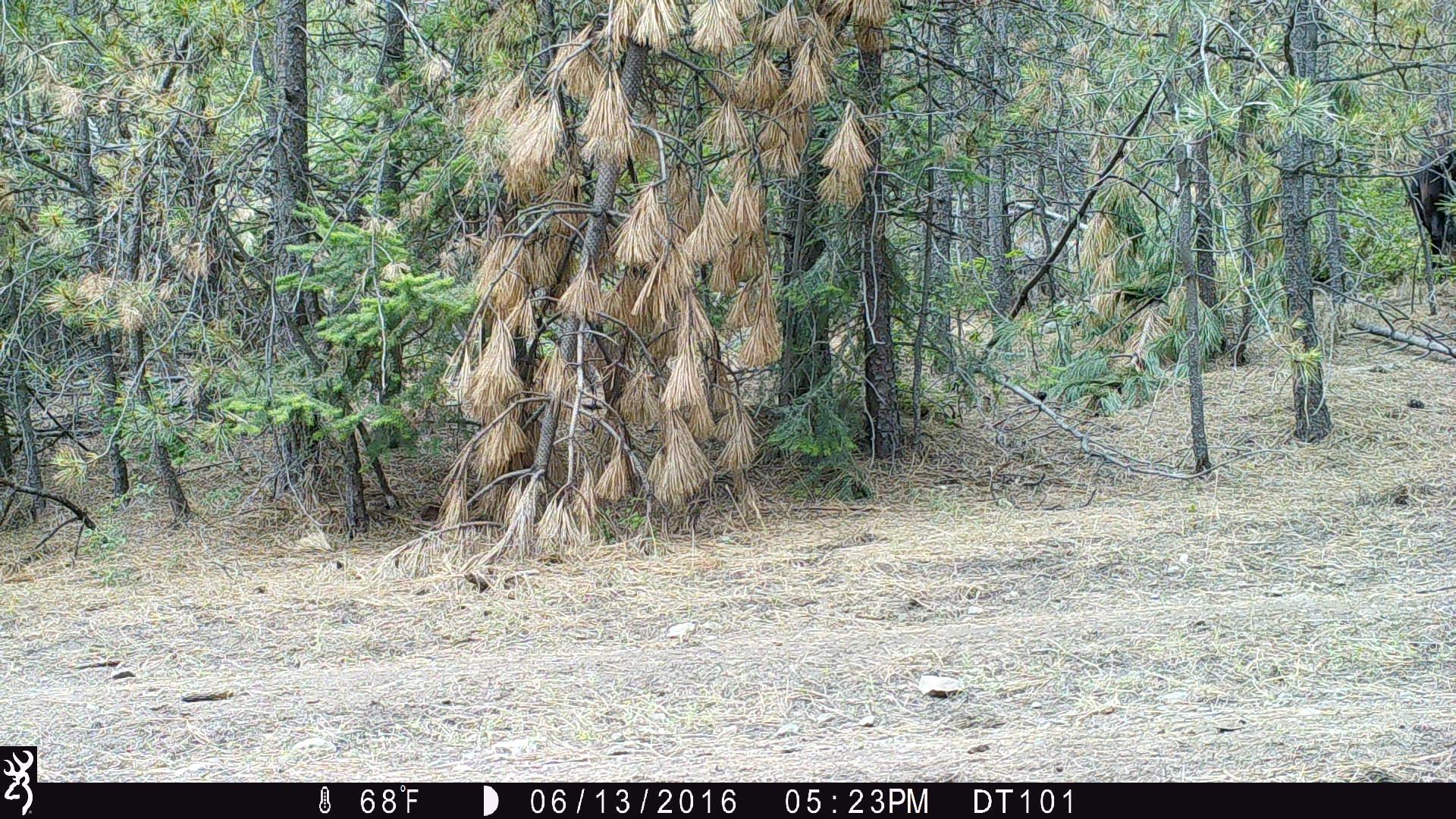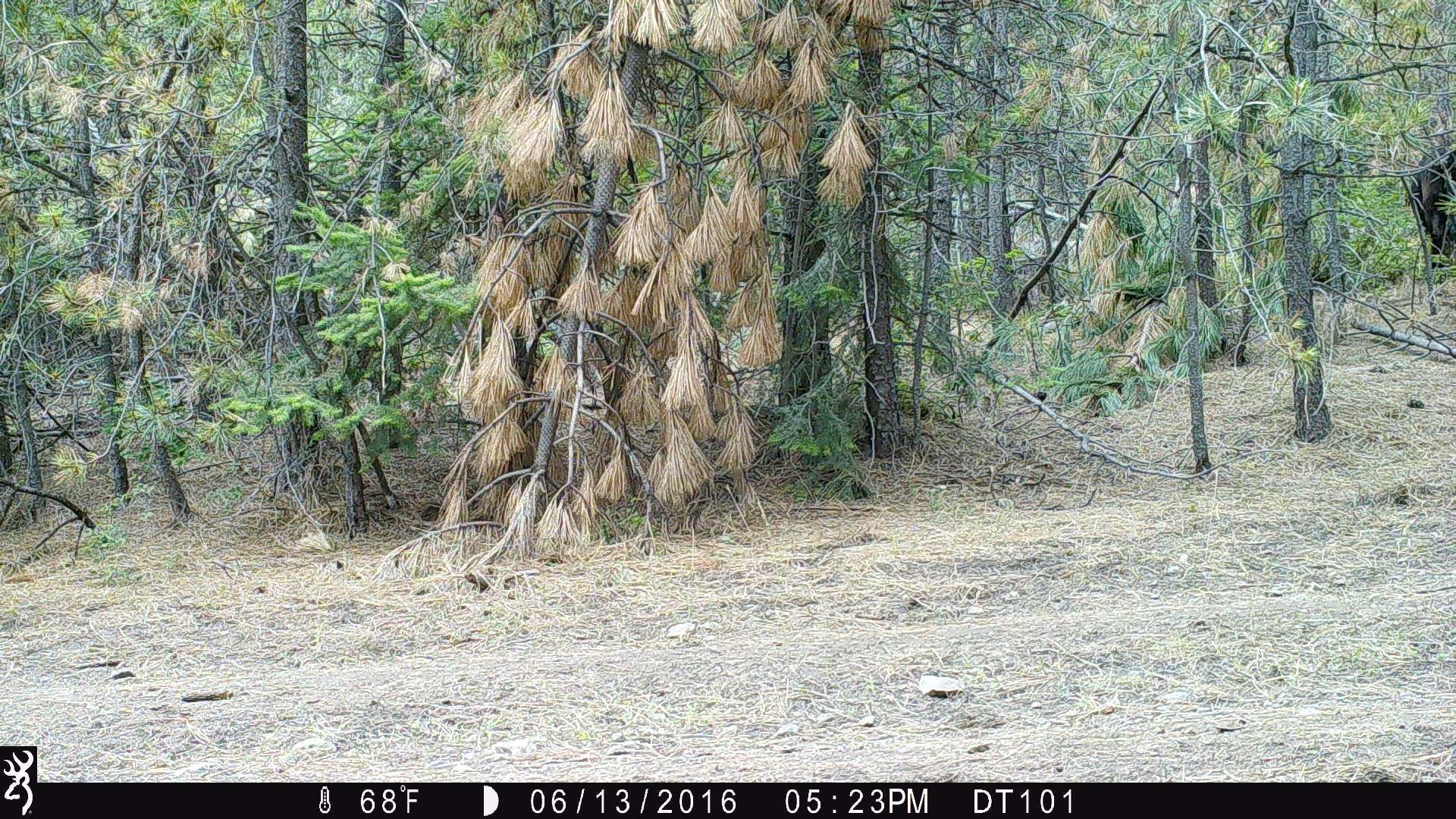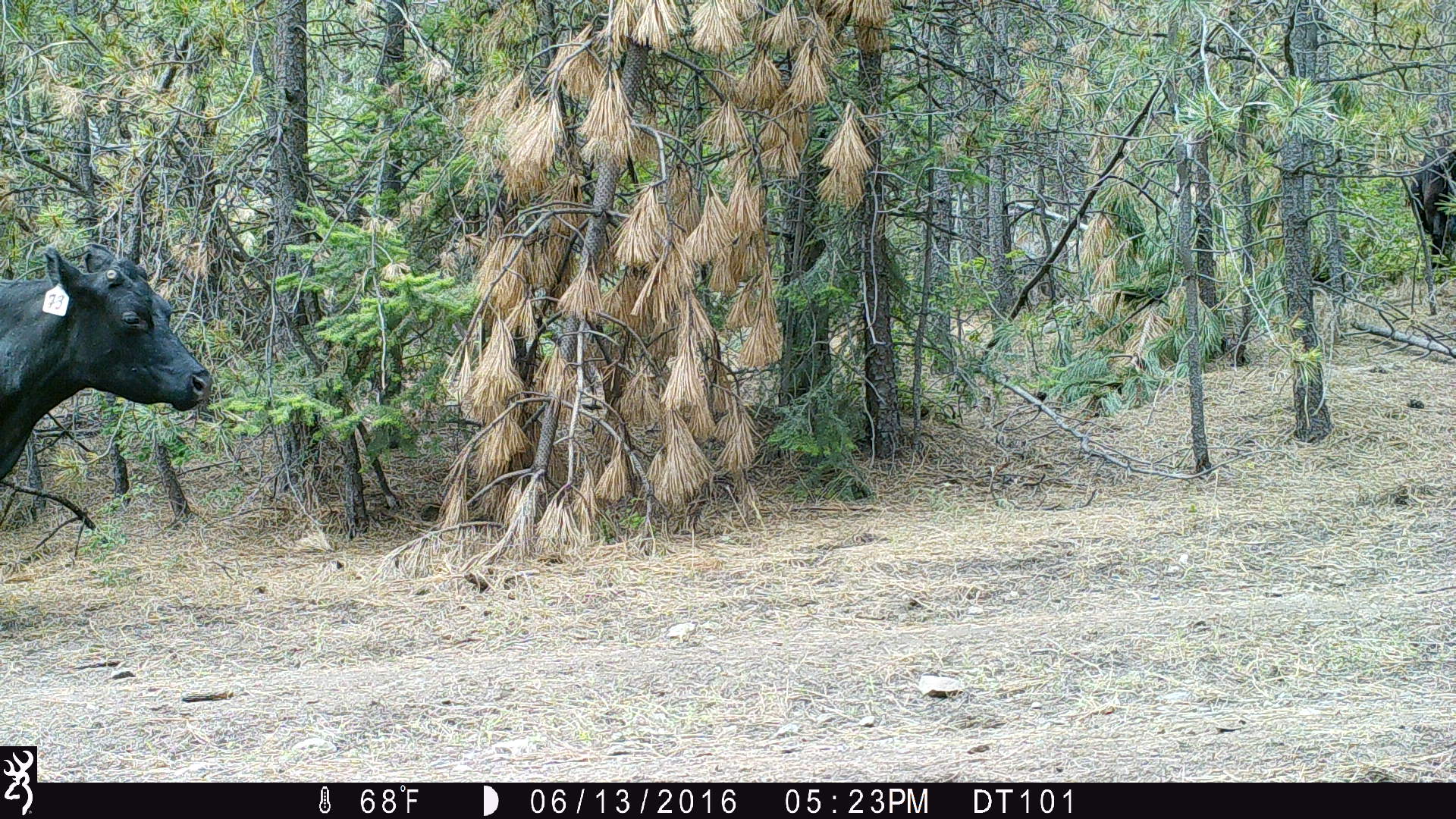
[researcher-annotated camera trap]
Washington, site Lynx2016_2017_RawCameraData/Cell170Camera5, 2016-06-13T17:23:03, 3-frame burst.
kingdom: Animalia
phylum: Chordata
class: Mammalia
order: Artiodactyla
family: Bovidae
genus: Bos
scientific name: Bos taurus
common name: domestic cattle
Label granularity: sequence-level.